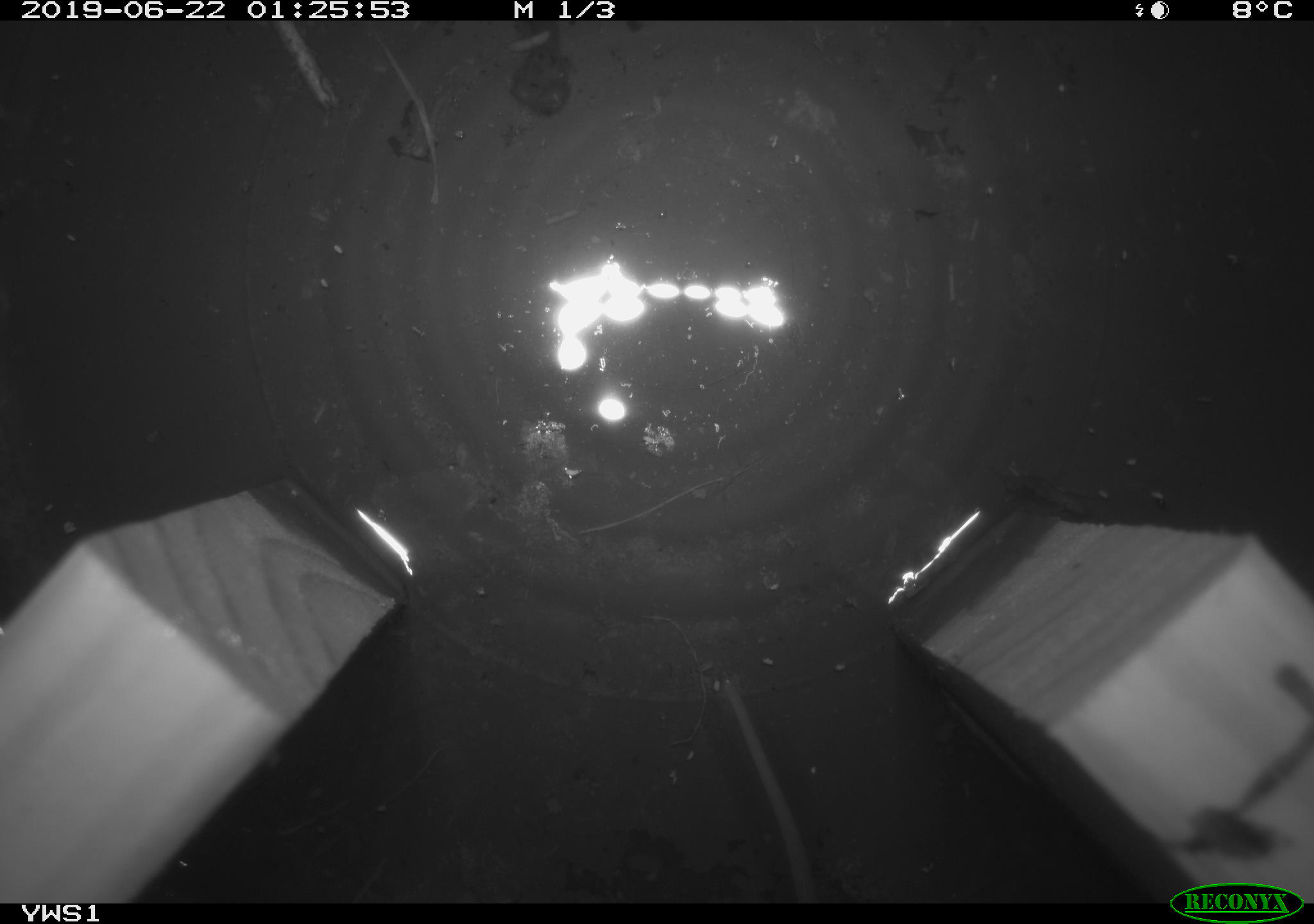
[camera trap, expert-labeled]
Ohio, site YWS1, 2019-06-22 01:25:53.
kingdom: Animalia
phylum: Chordata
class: Mammalia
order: Rodentia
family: Cricetidae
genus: Peromyscus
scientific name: Peromyscus leucopus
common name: white-footed mouse